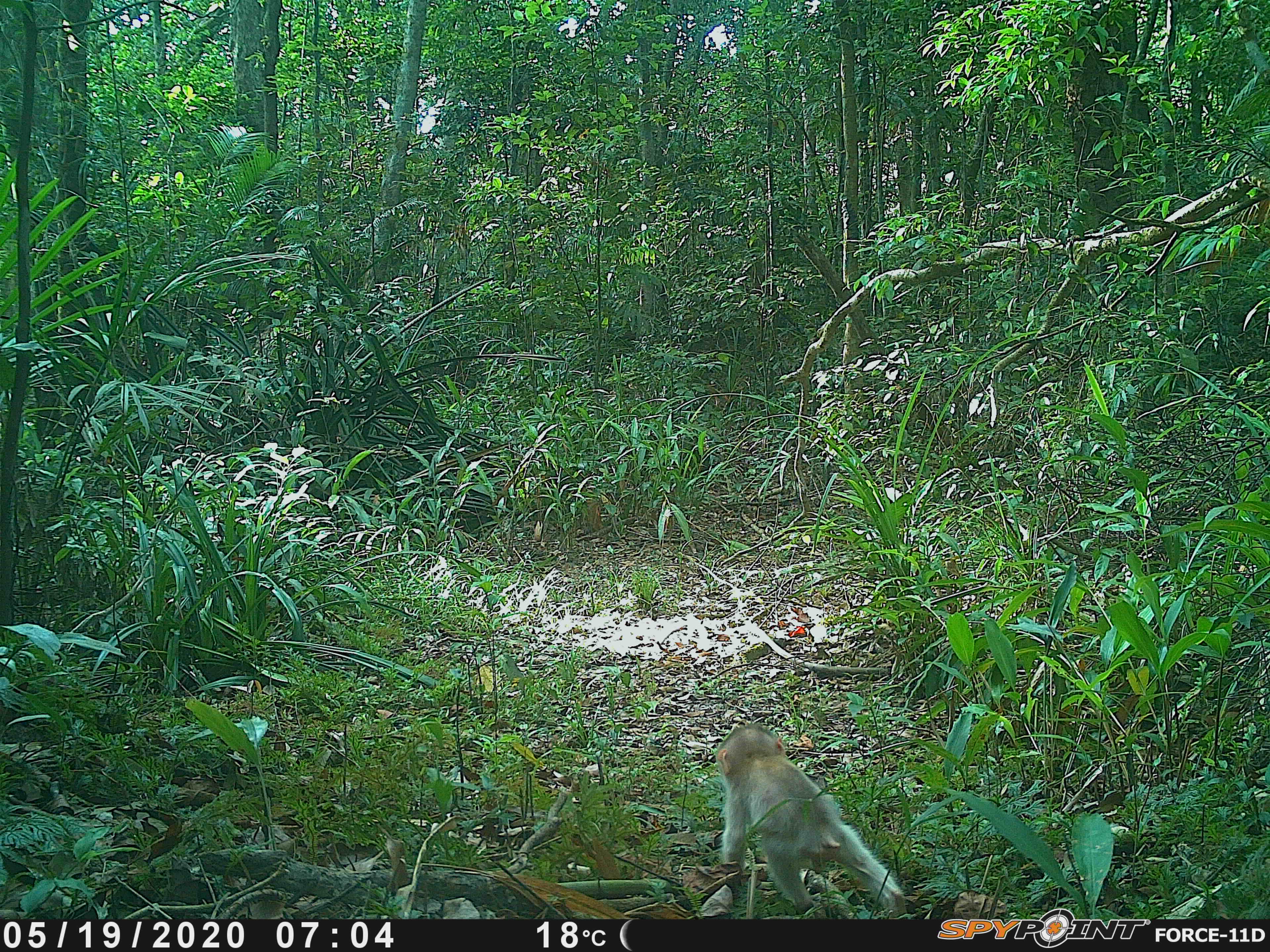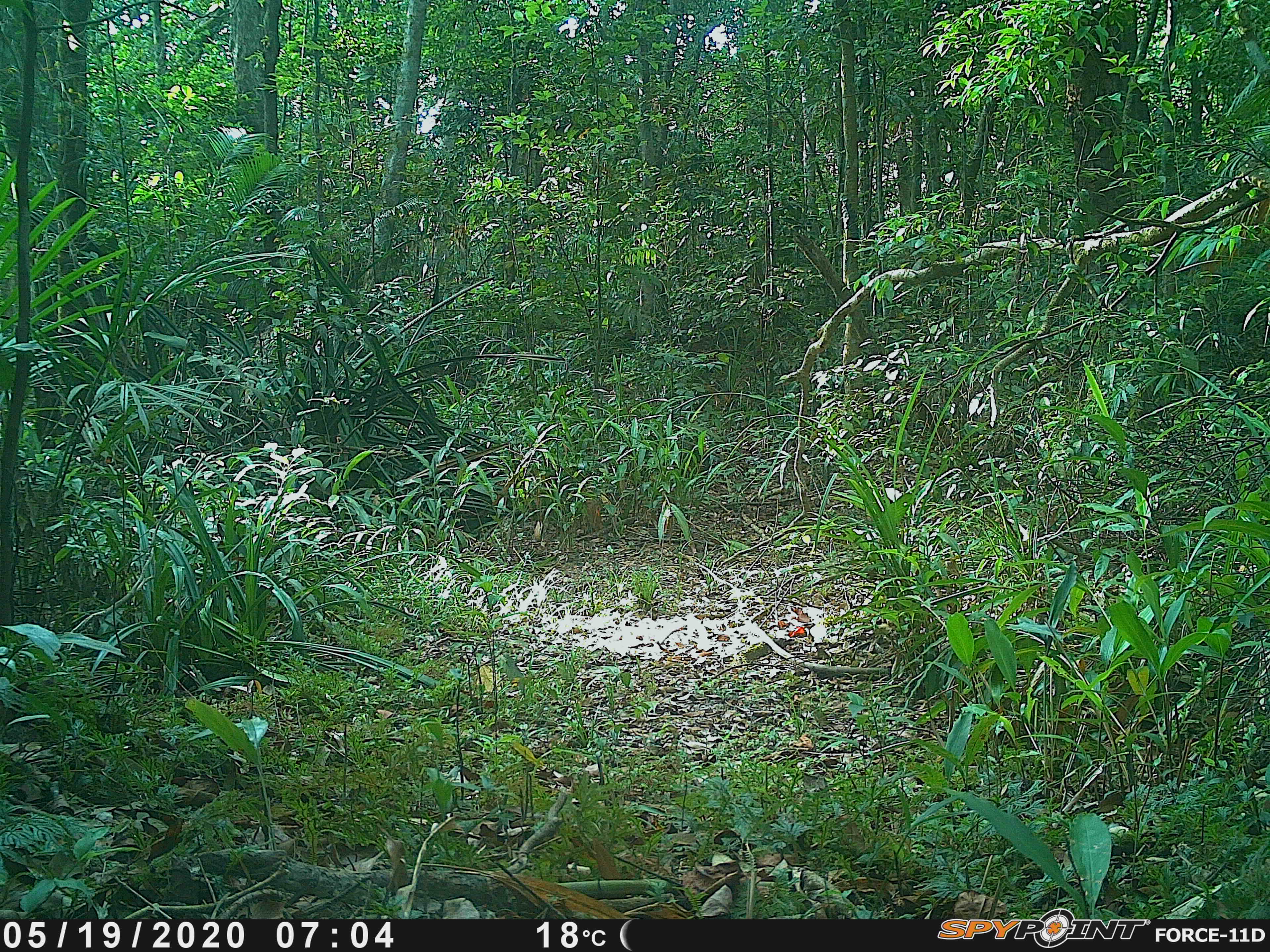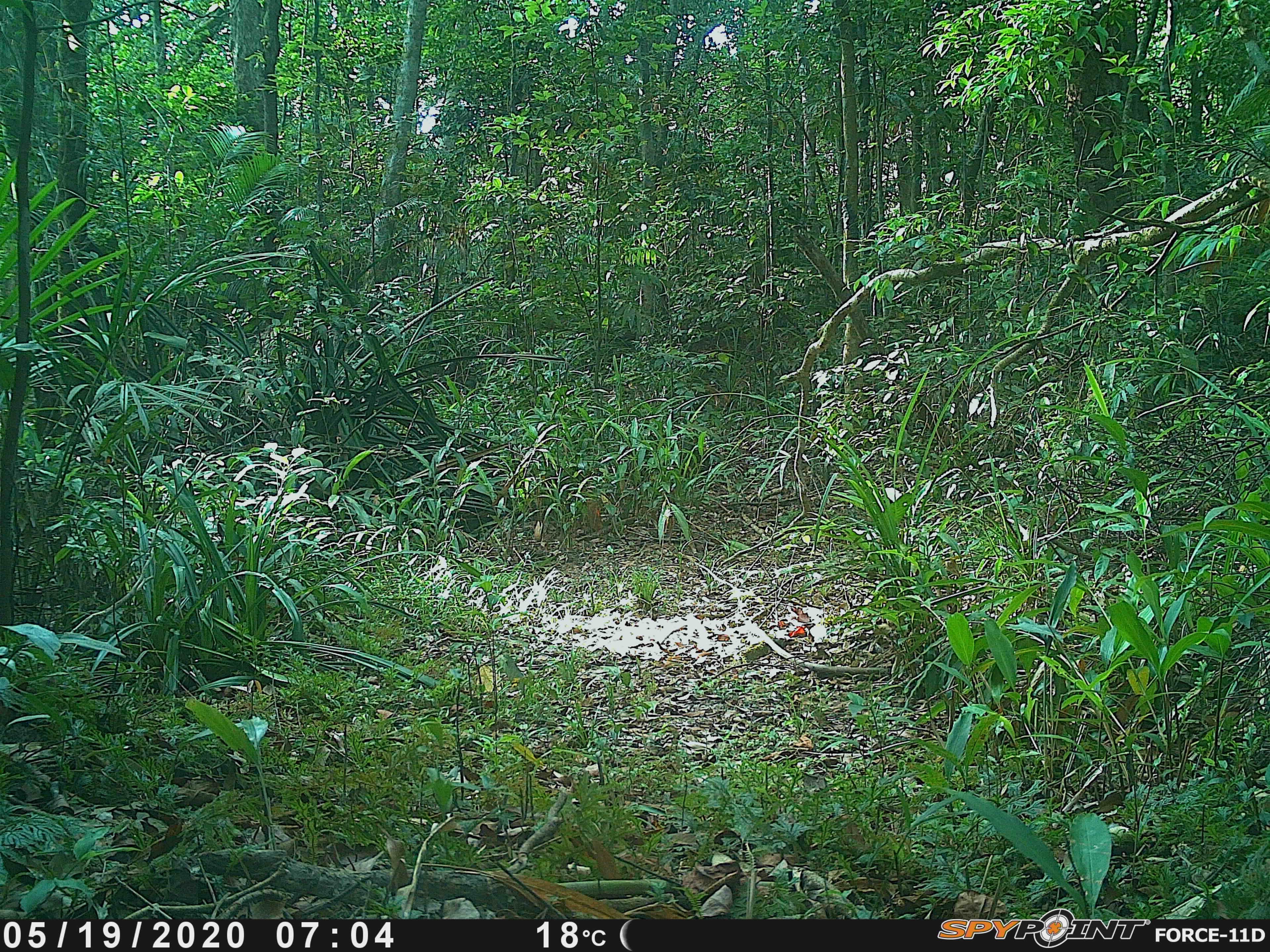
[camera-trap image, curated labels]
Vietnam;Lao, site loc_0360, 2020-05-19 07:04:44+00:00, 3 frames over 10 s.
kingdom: Animalia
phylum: Chordata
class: Mammalia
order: Primates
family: Cercopithecidae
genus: Macaca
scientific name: Macaca arctoides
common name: stump-tailed macaque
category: stump tailed macaque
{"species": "stump tailed macaque (stump-tailed macaque) (Macaca arctoides)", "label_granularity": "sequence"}